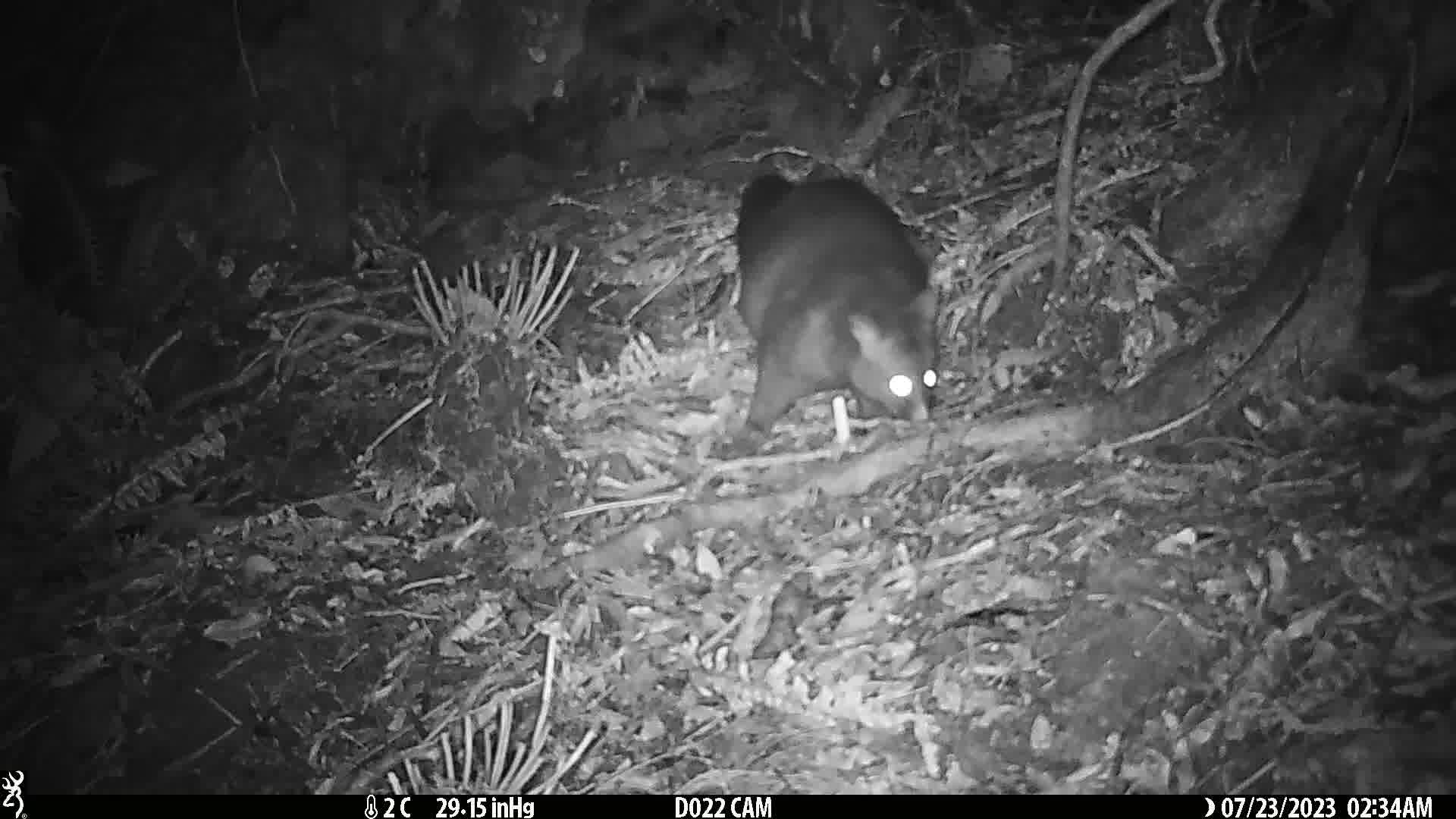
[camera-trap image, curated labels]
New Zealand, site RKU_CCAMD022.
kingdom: Animalia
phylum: Chordata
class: Mammalia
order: Diprotodontia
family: Phalangeridae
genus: Trichosurus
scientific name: Trichosurus vulpecula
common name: common brushtail possum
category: possum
Possum (common brushtail possum) (Trichosurus vulpecula).